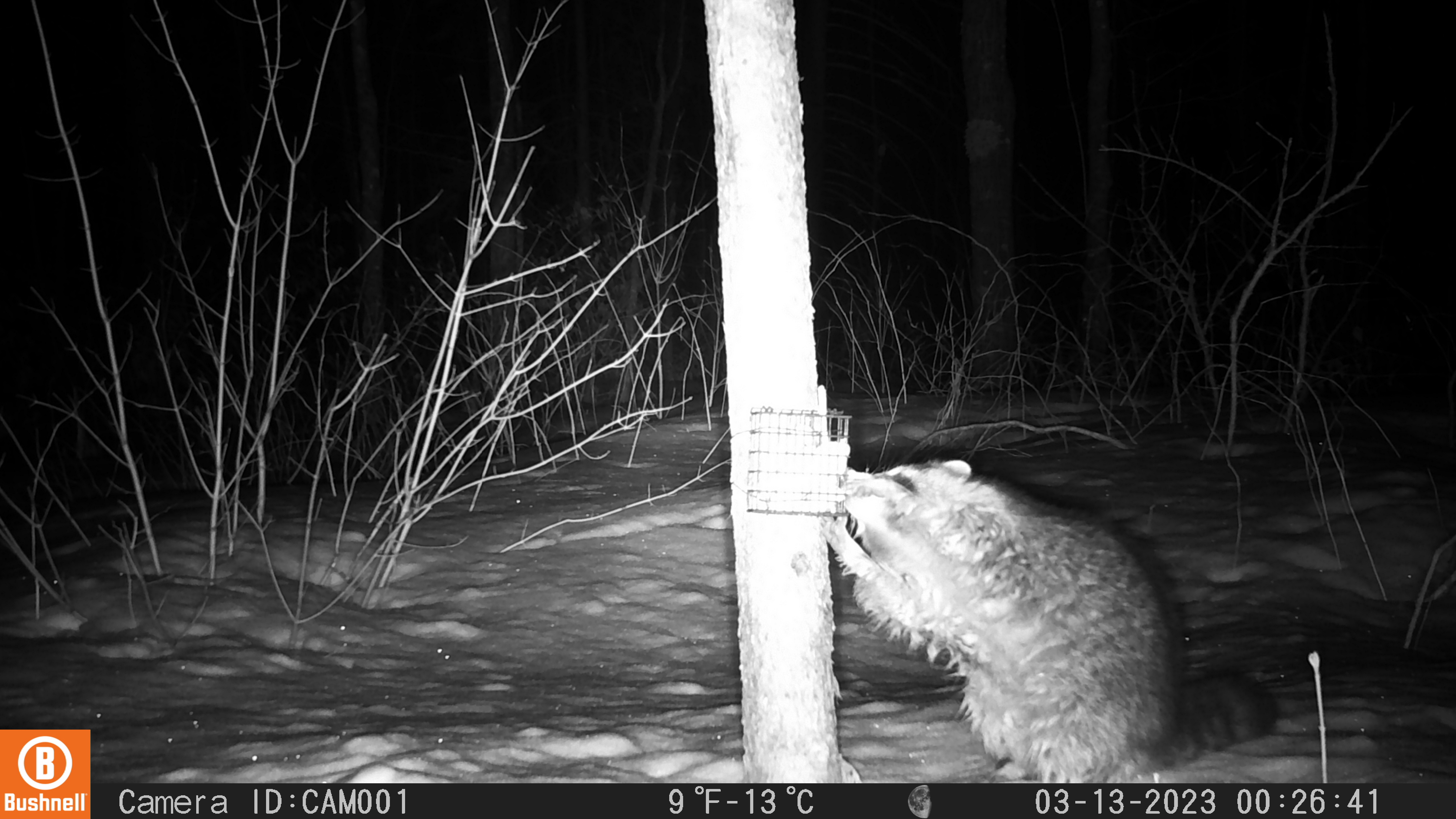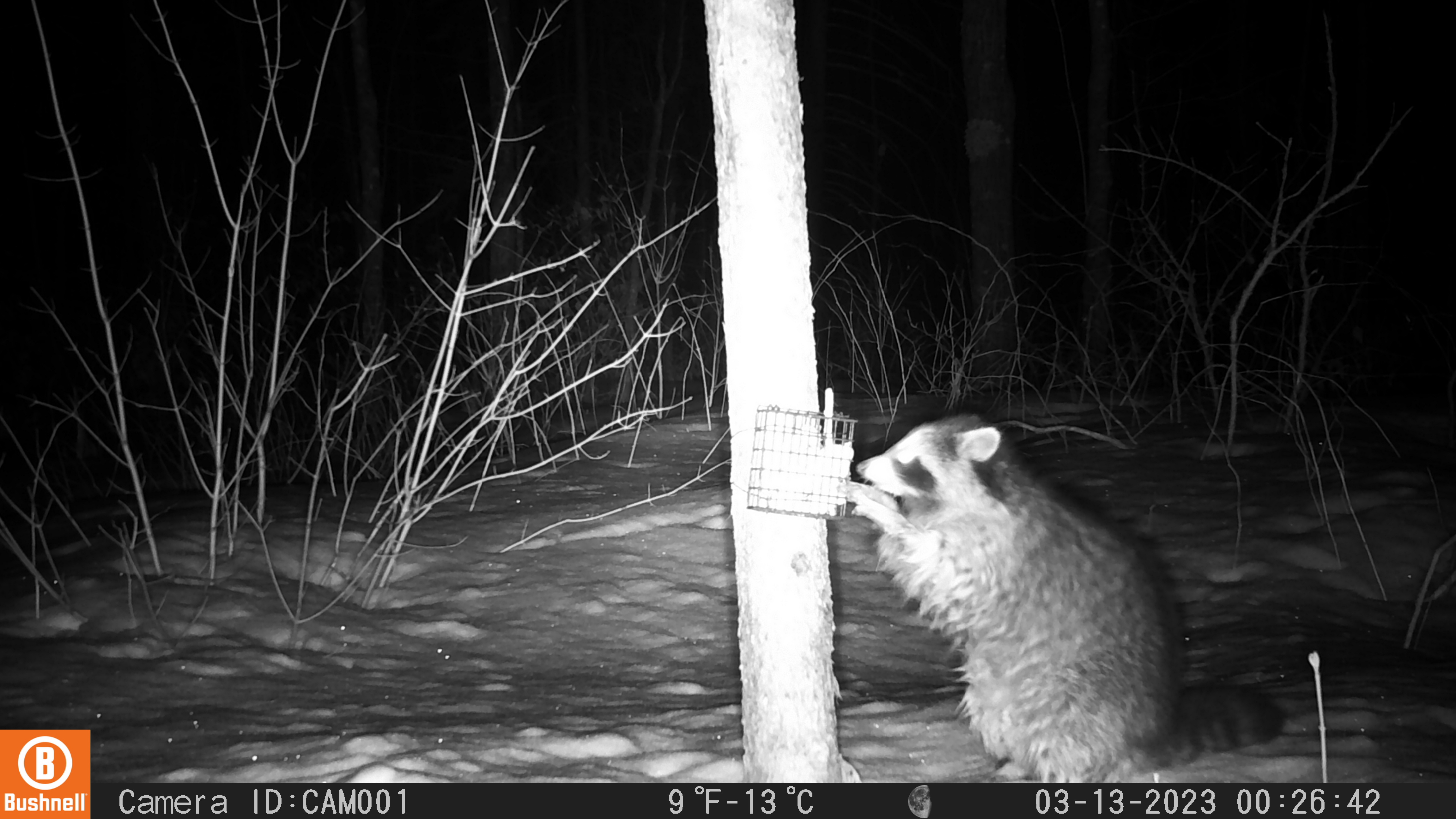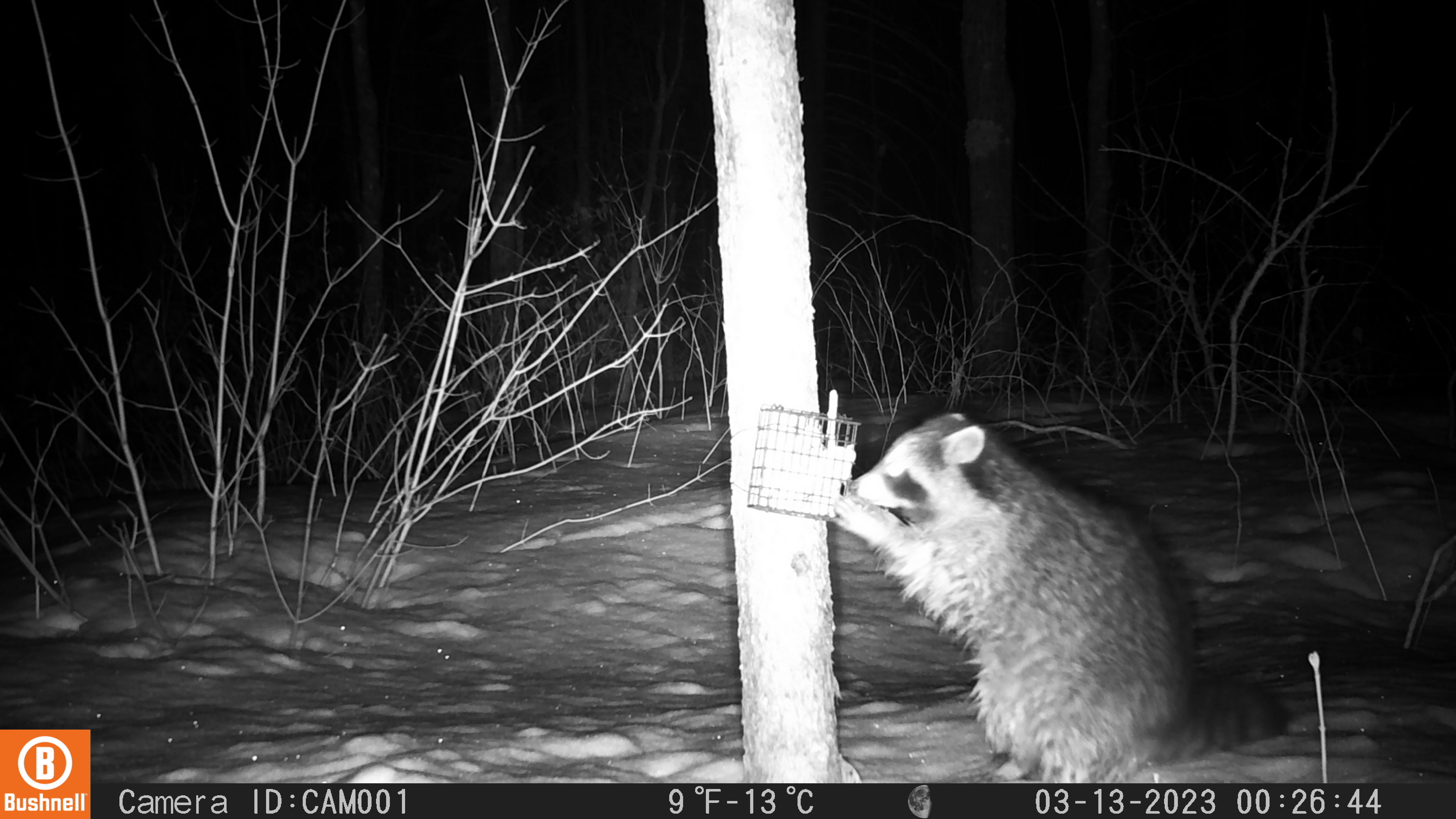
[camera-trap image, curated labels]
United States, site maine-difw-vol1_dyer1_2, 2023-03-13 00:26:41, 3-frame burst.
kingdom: Animalia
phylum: Chordata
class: Mammalia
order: Carnivora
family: Procyonidae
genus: Procyon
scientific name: Procyon lotor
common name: raccoon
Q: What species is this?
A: Raccoon (Procyon lotor).